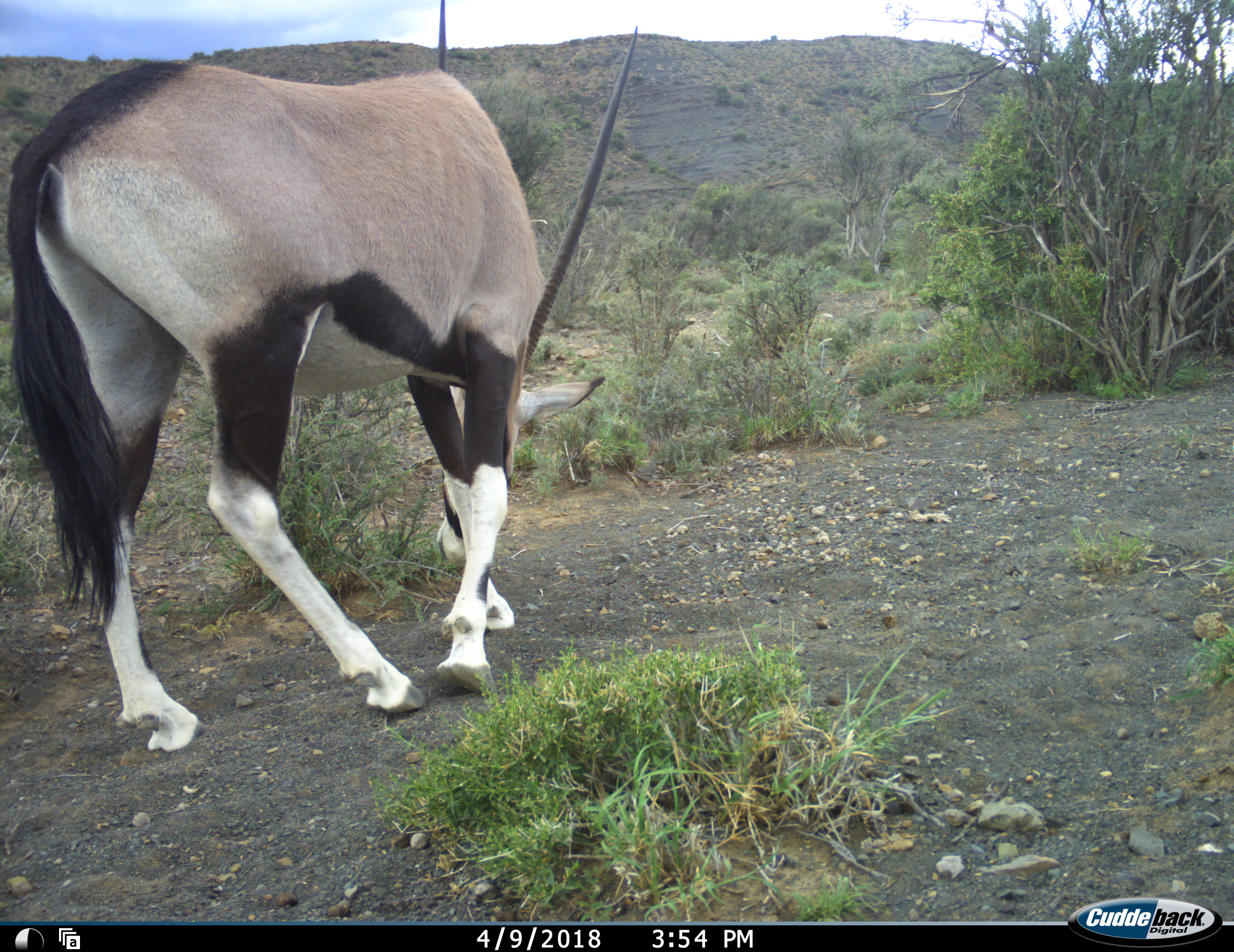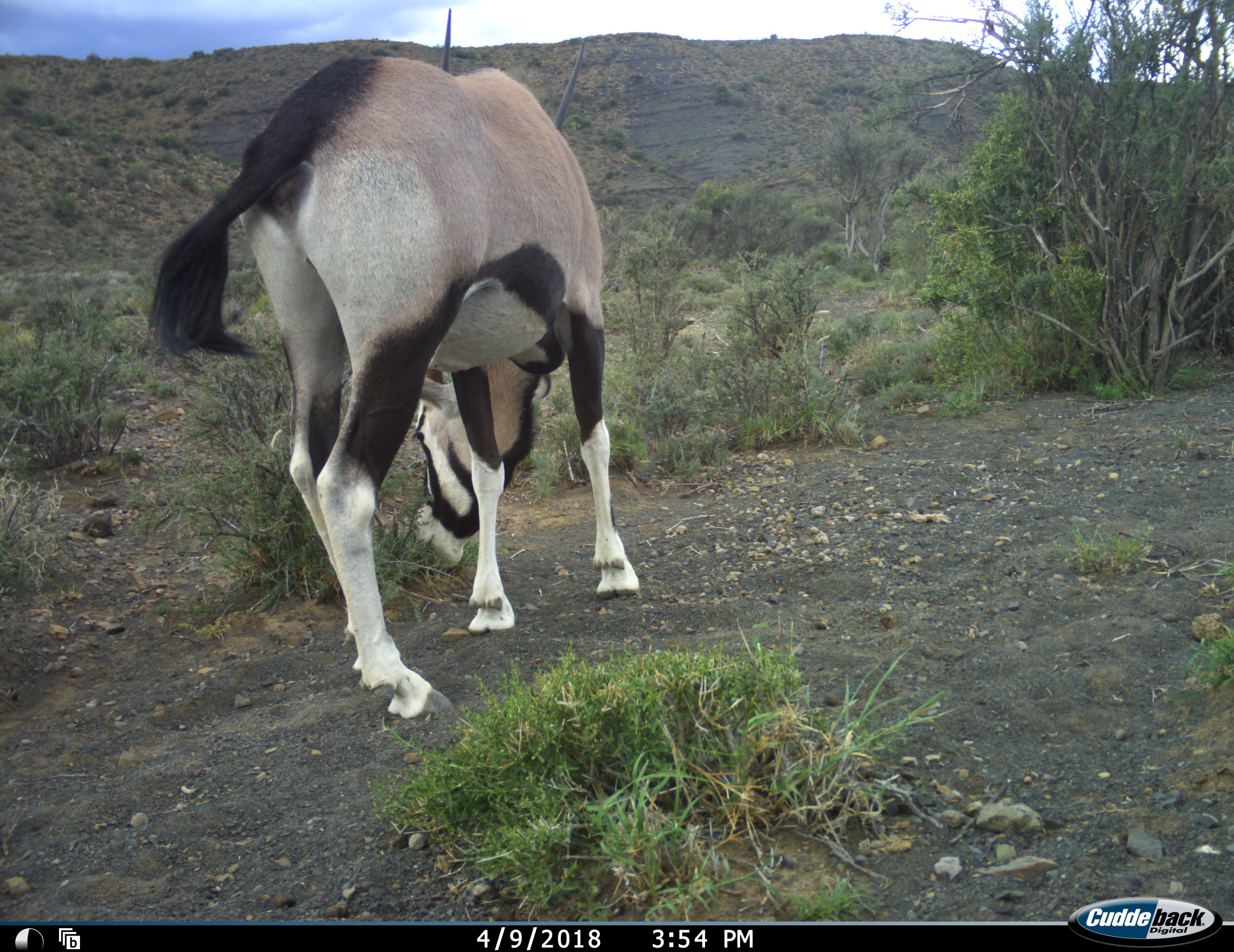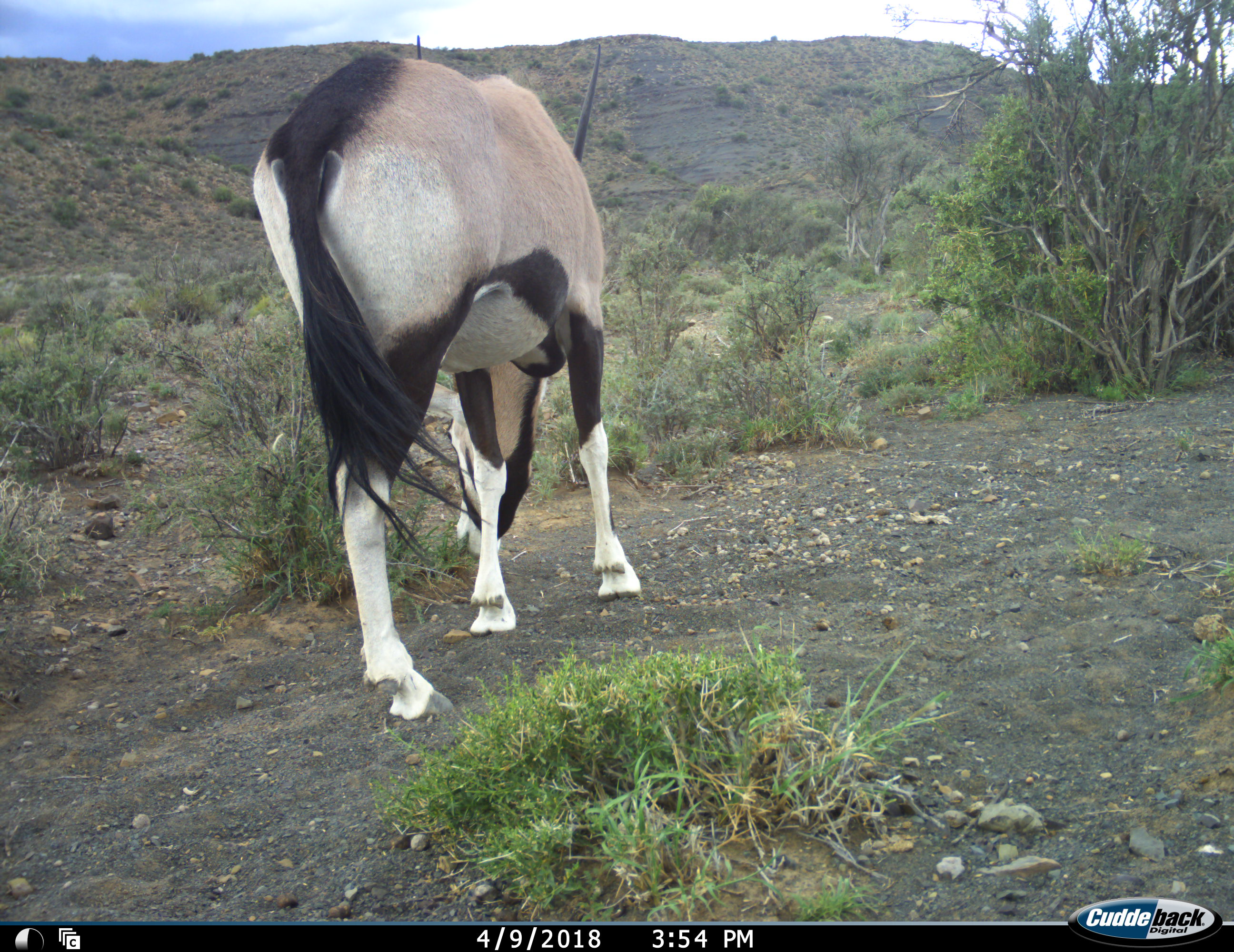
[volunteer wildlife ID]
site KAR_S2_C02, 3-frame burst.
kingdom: Animalia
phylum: Chordata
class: Mammalia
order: Artiodactyla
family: Bovidae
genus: Oryx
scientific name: Oryx gazella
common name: gemsbok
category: oryx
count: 1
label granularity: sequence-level